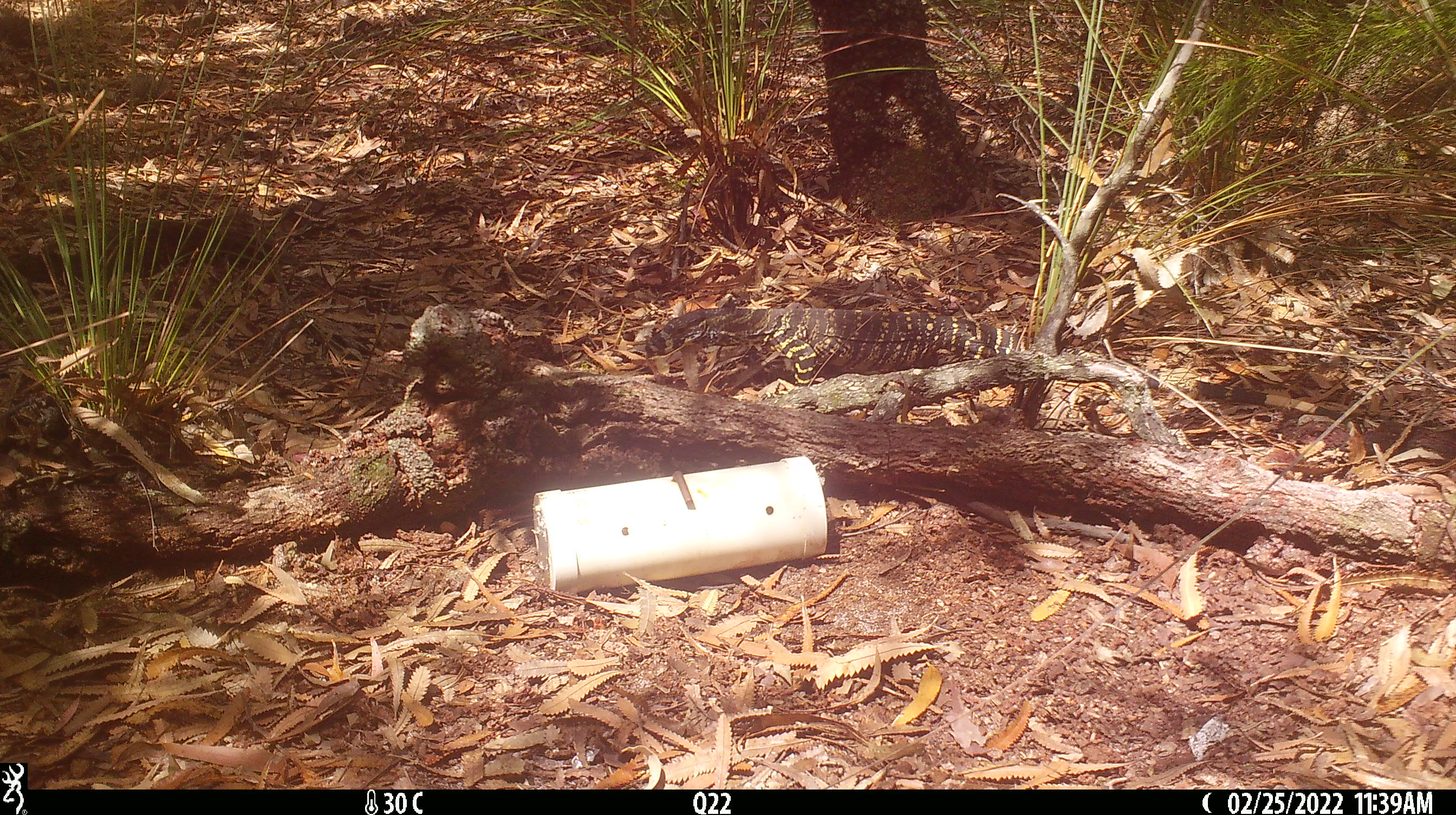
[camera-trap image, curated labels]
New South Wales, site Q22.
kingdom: Animalia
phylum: Chordata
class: Reptilia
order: Squamata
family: Varanidae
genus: Varanus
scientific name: Varanus varius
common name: lace monitor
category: goanna